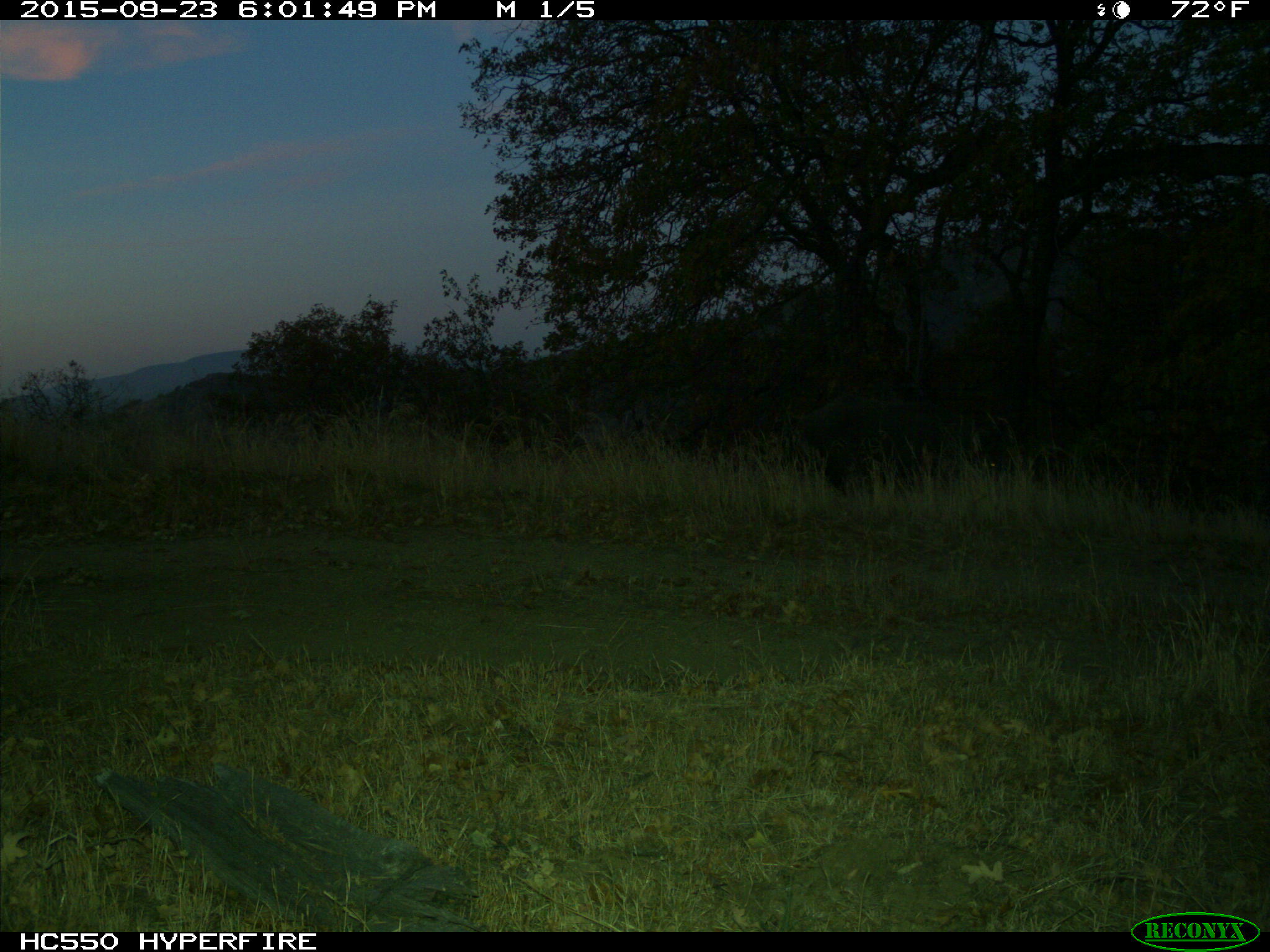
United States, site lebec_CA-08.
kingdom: Animalia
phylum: Chordata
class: Mammalia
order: Artiodactyla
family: Suidae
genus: Sus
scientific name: Sus scrofa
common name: wild boar